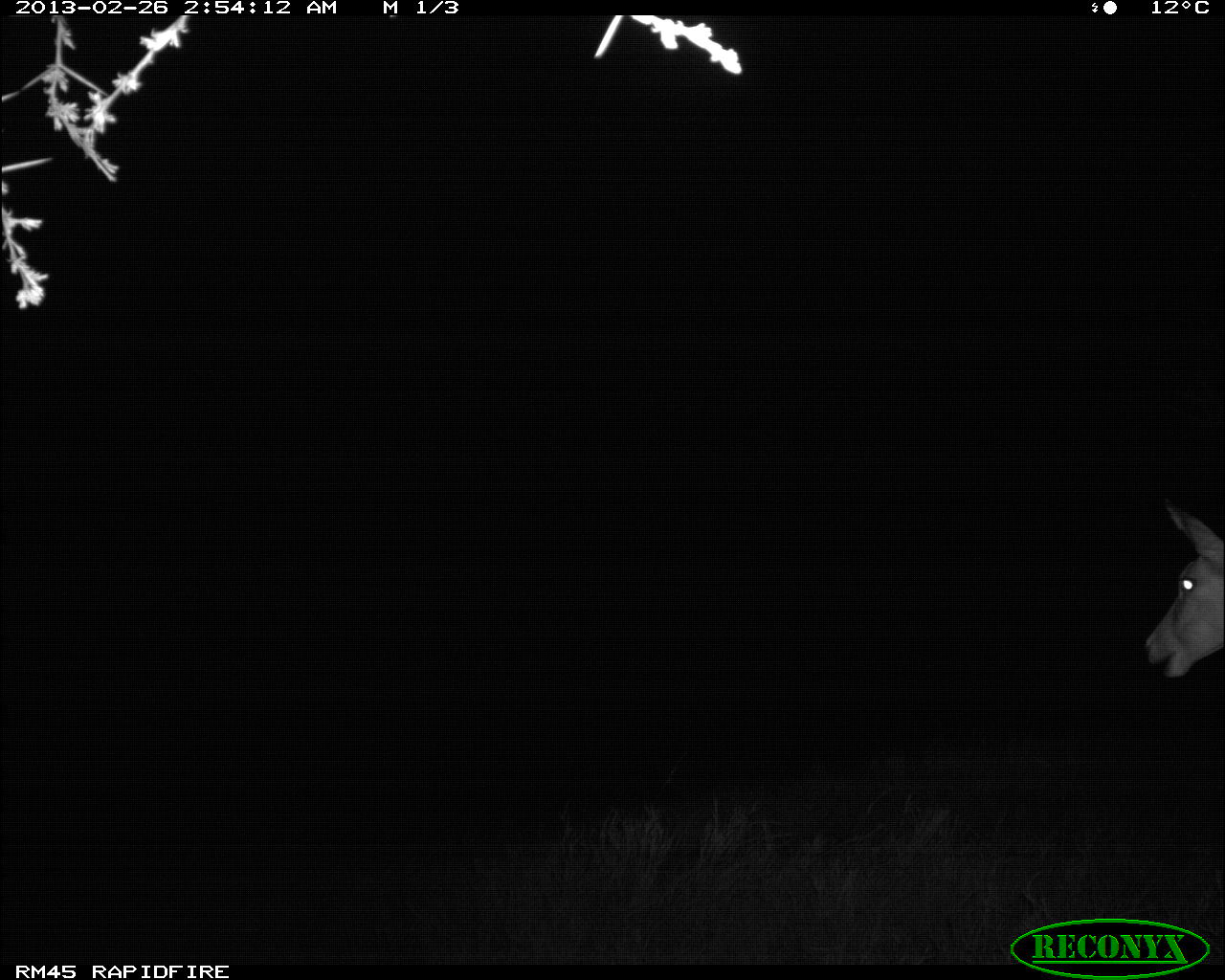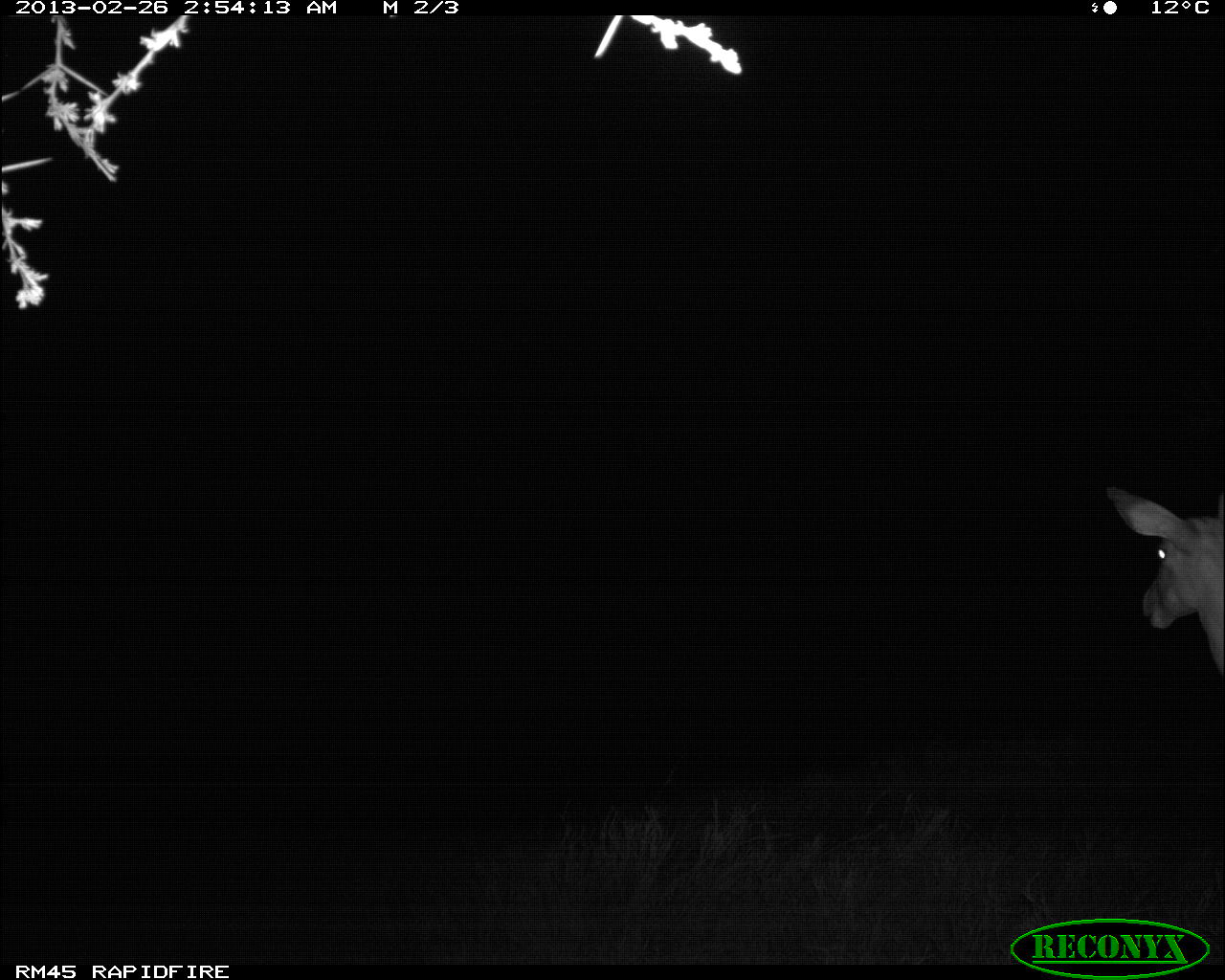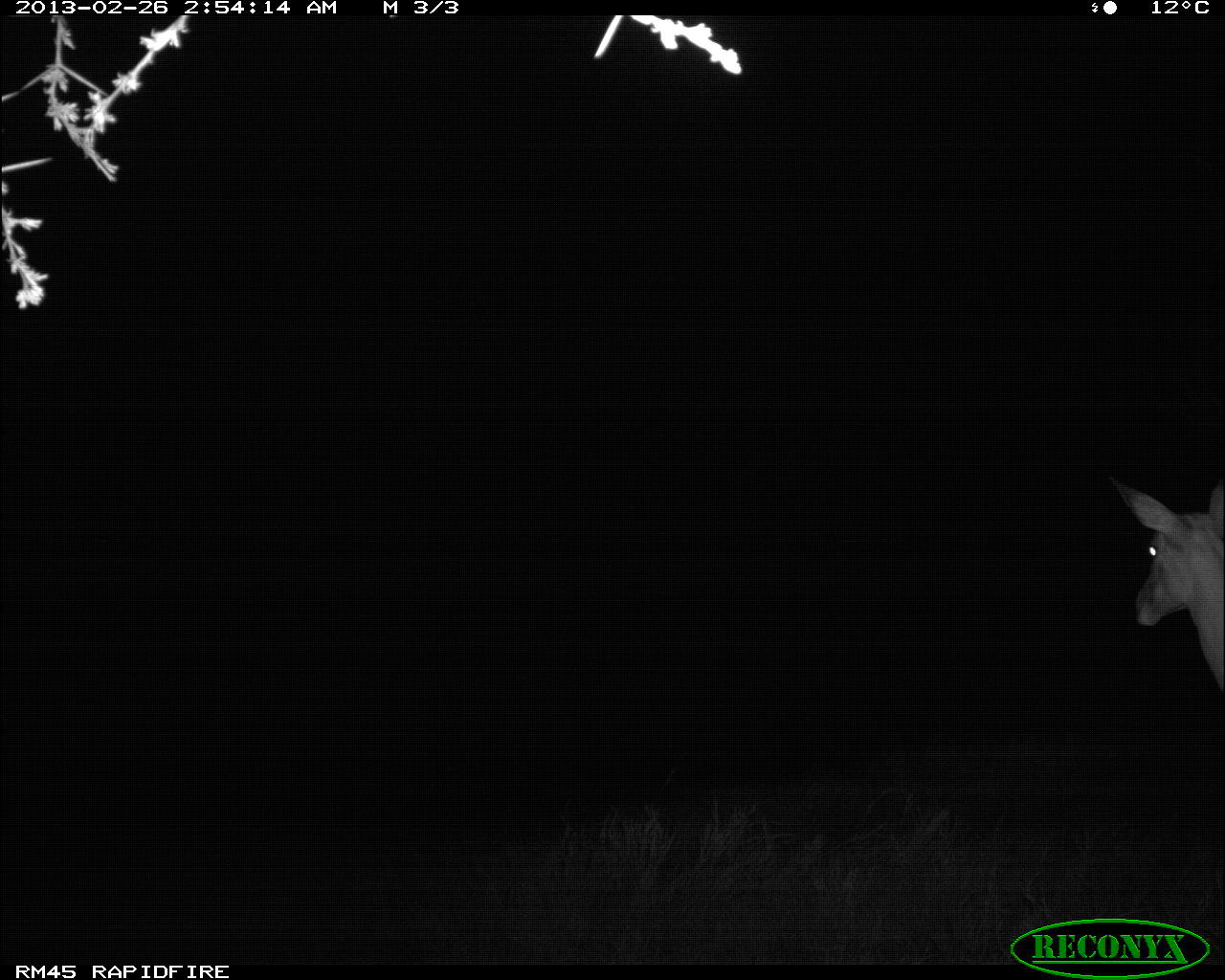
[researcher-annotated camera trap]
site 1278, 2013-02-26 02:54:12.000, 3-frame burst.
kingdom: Animalia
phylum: Chordata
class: Mammalia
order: Artiodactyla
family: Bovidae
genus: Aepyceros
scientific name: Aepyceros melampus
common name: impala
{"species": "Aepyceros melampus (impala)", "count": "1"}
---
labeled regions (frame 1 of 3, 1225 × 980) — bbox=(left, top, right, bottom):
aepyceros melampus: bbox=(1142, 498, 1225, 678)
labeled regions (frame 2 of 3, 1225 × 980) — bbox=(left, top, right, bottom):
aepyceros melampus: bbox=(1105, 486, 1224, 682)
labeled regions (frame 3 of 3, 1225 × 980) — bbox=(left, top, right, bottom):
aepyceros melampus: bbox=(1098, 464, 1225, 700)